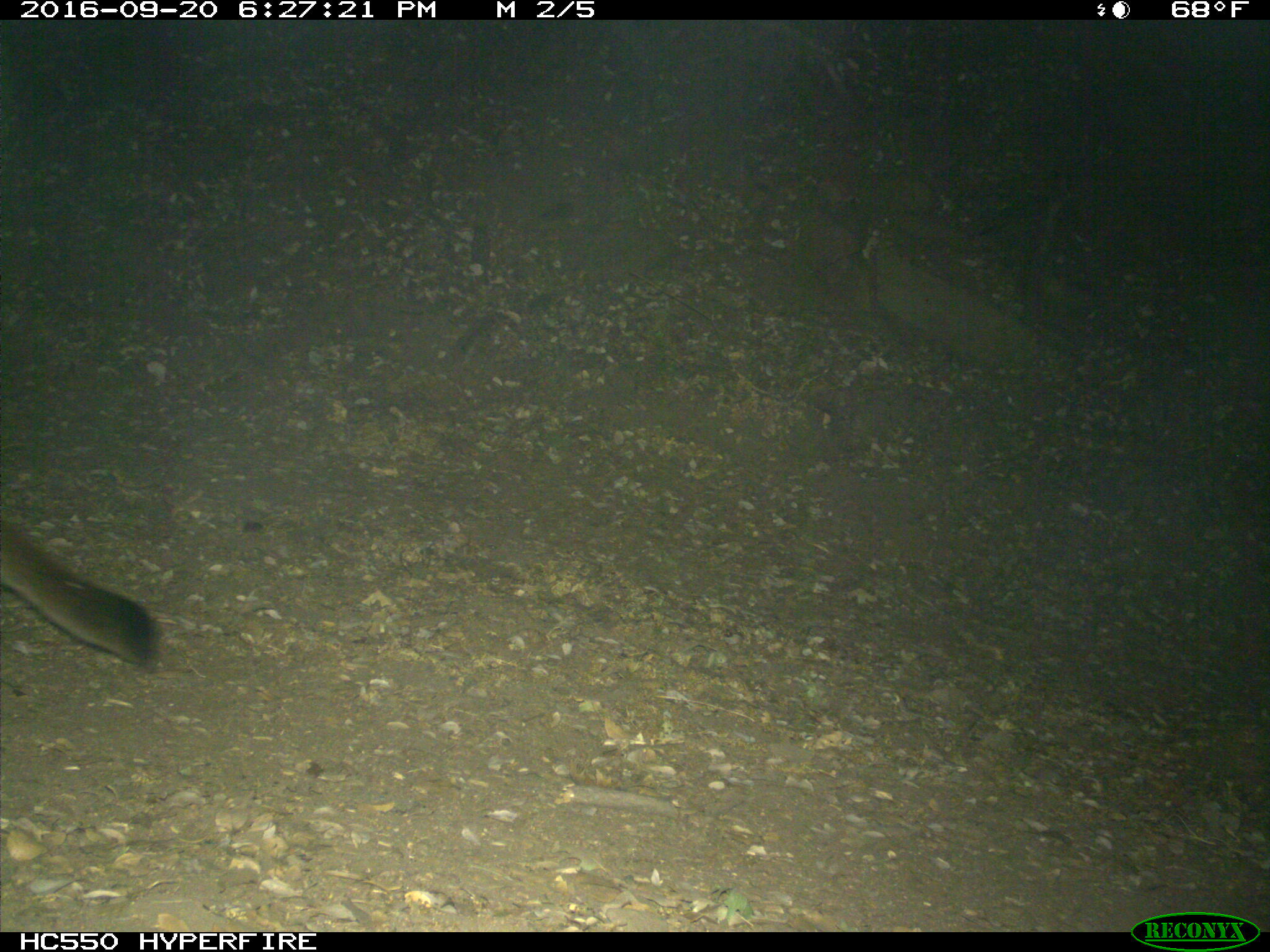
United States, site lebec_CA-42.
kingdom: Animalia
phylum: Chordata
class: Mammalia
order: Carnivora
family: Felidae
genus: Puma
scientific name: Puma concolor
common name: mountain lion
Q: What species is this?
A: Puma concolor (mountain lion).